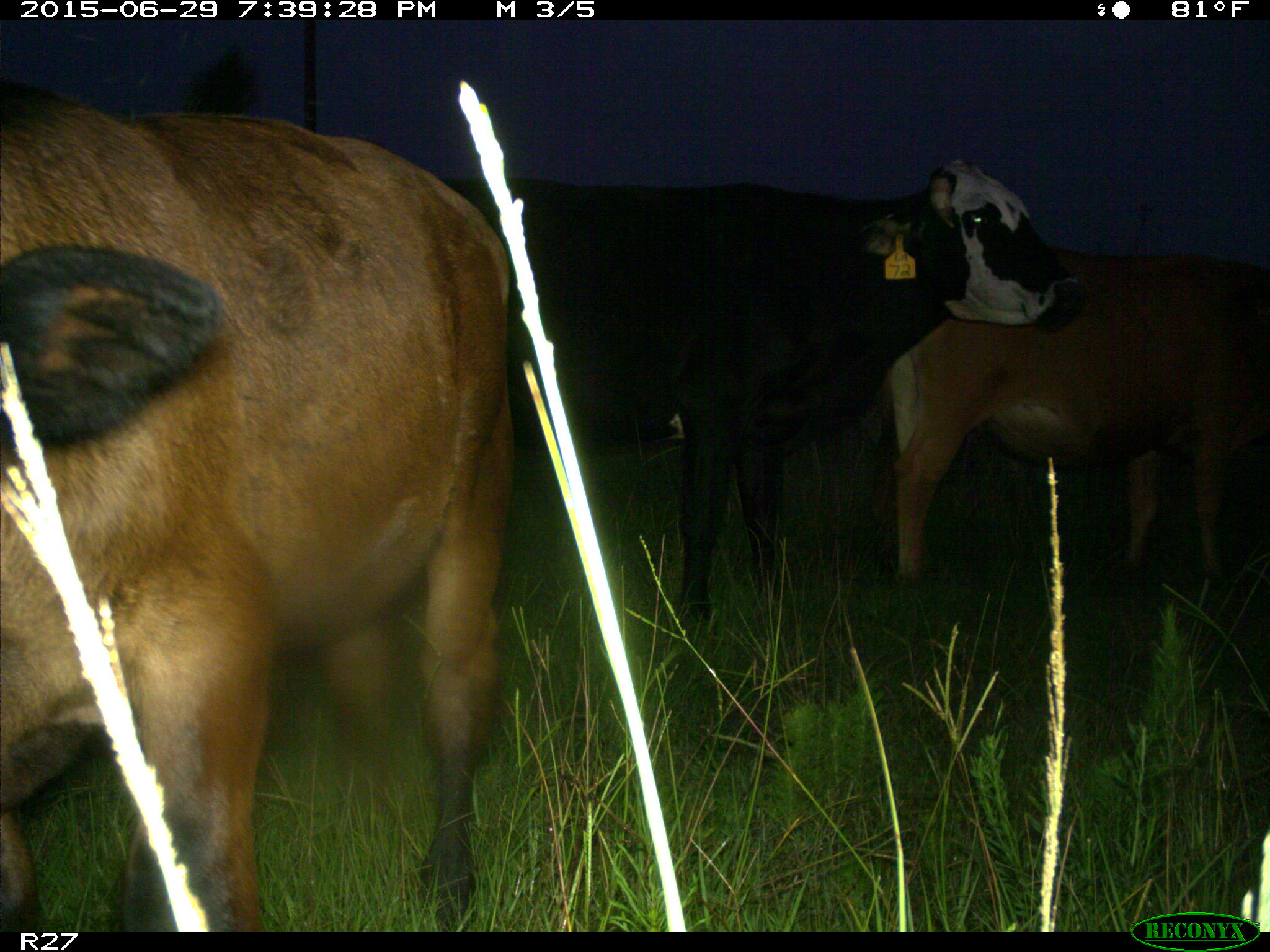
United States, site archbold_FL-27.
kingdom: Animalia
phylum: Chordata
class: Mammalia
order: Artiodactyla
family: Bovidae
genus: Bos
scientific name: Bos taurus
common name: domestic cow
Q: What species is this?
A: Bos taurus (domestic cow).